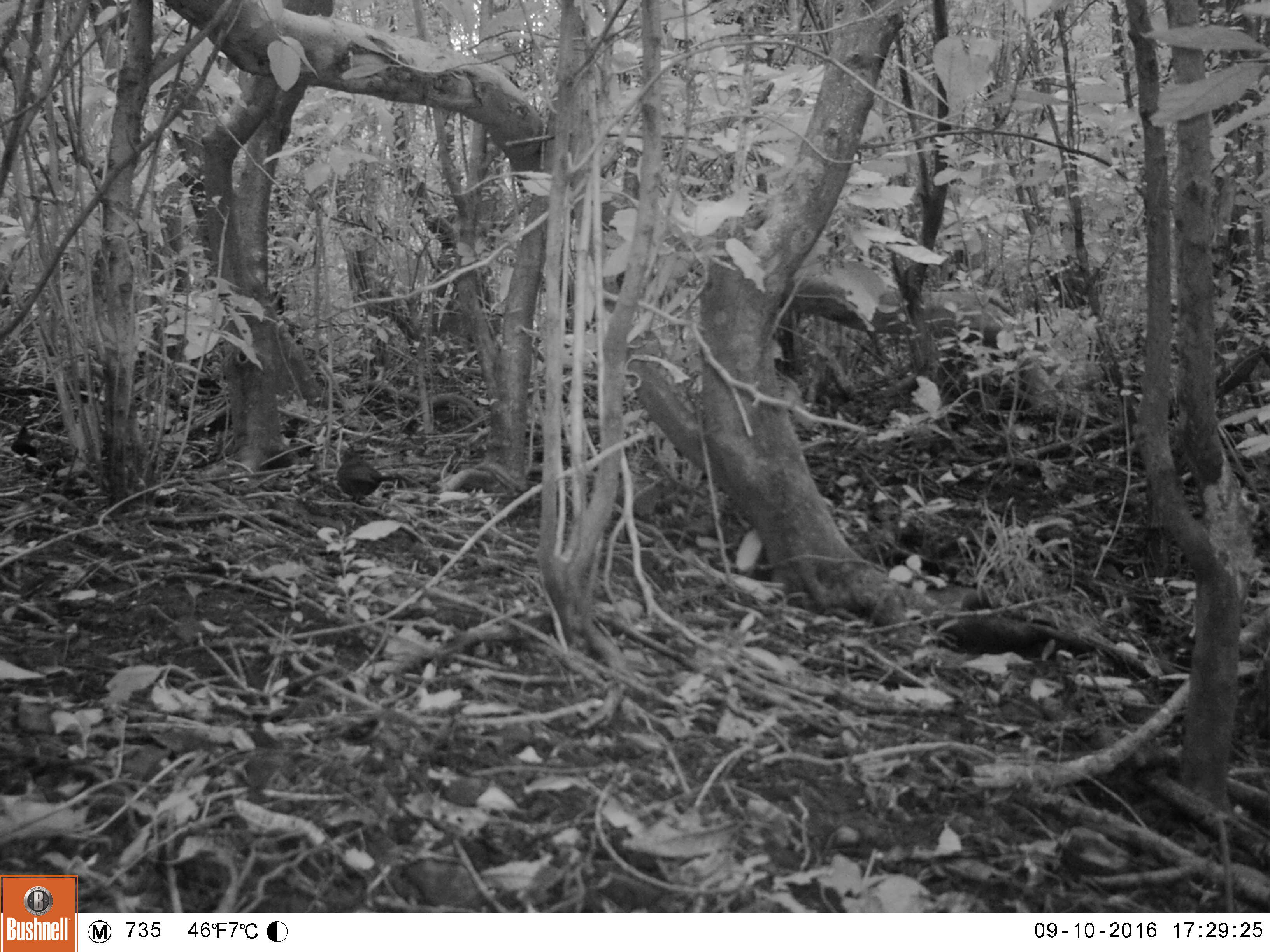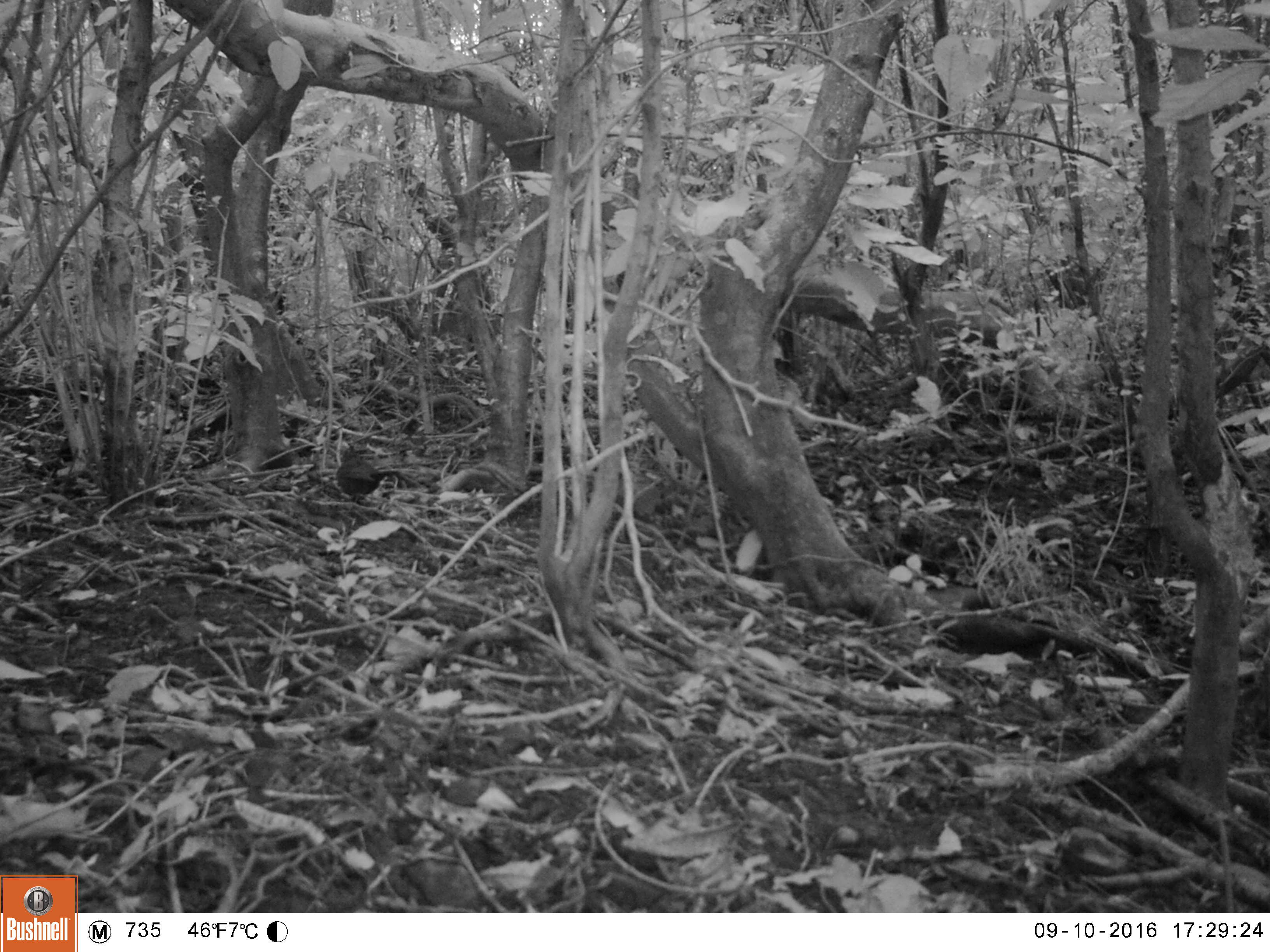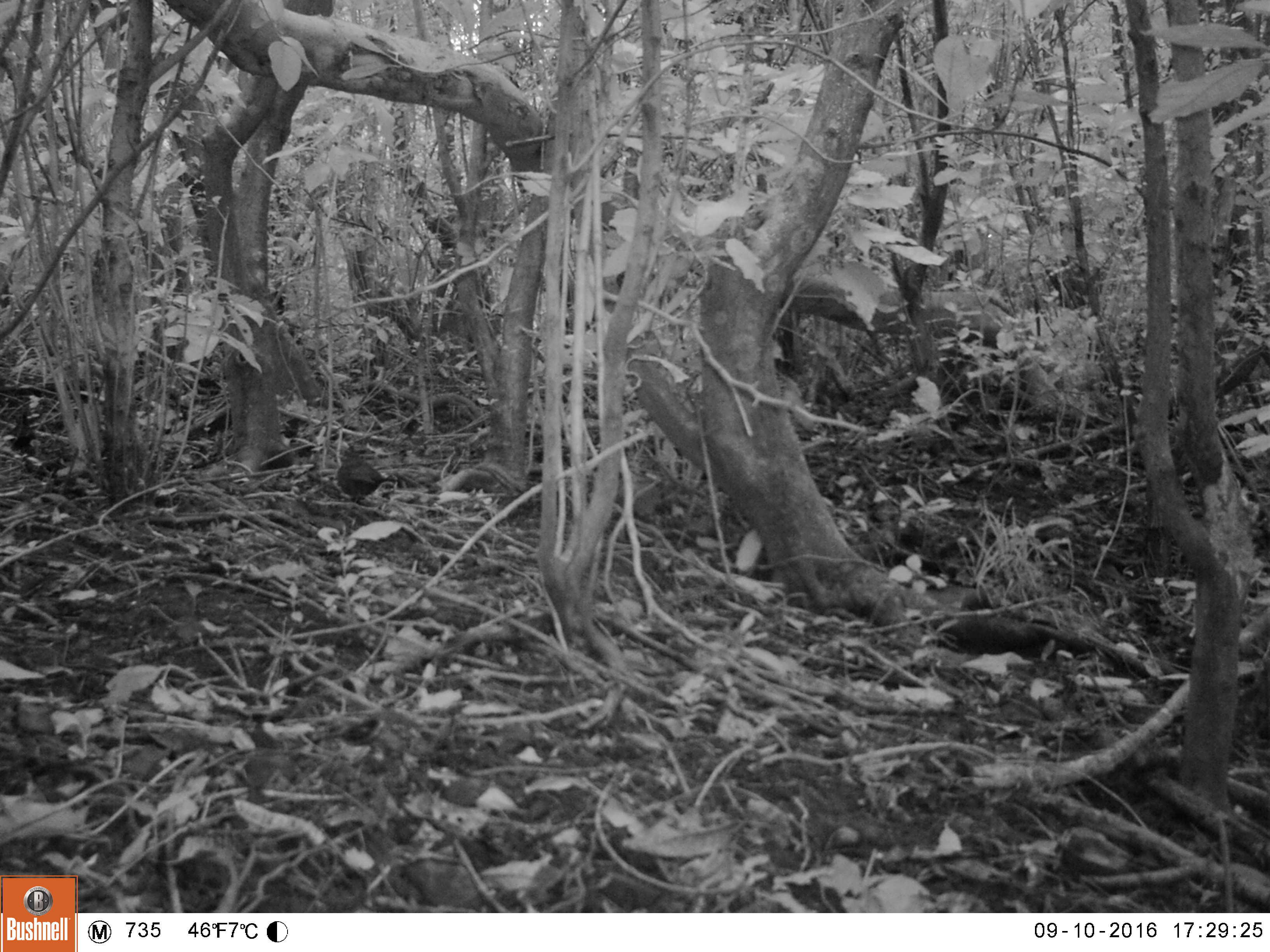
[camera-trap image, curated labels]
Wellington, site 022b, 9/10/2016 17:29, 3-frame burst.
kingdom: Animalia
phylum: Chordata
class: Aves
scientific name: Aves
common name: bird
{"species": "bird (Aves)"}